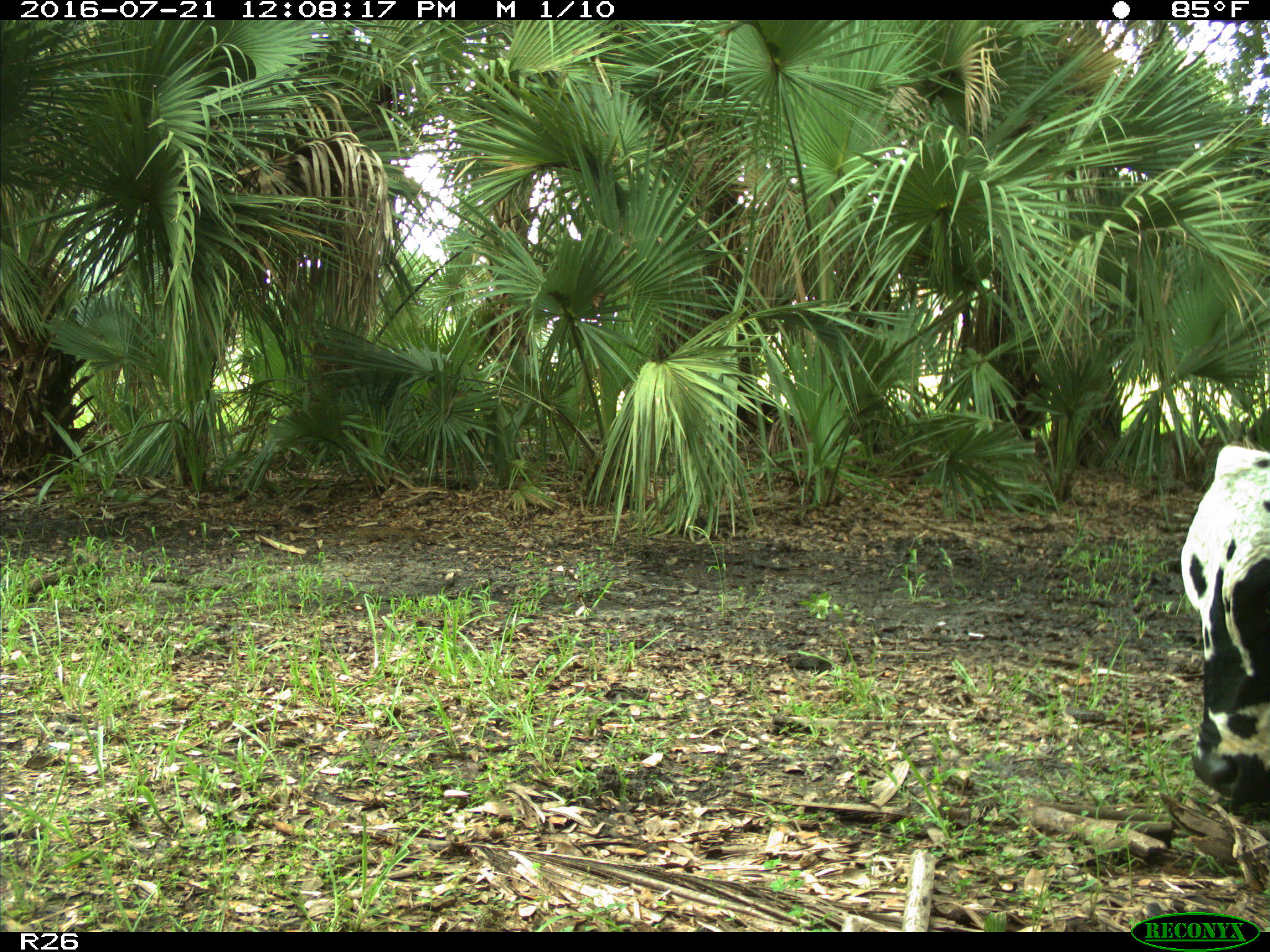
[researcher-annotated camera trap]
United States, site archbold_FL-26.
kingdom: Animalia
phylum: Chordata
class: Mammalia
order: Artiodactyla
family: Bovidae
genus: Bos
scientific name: Bos taurus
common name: domestic cow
Bos taurus (domestic cow).